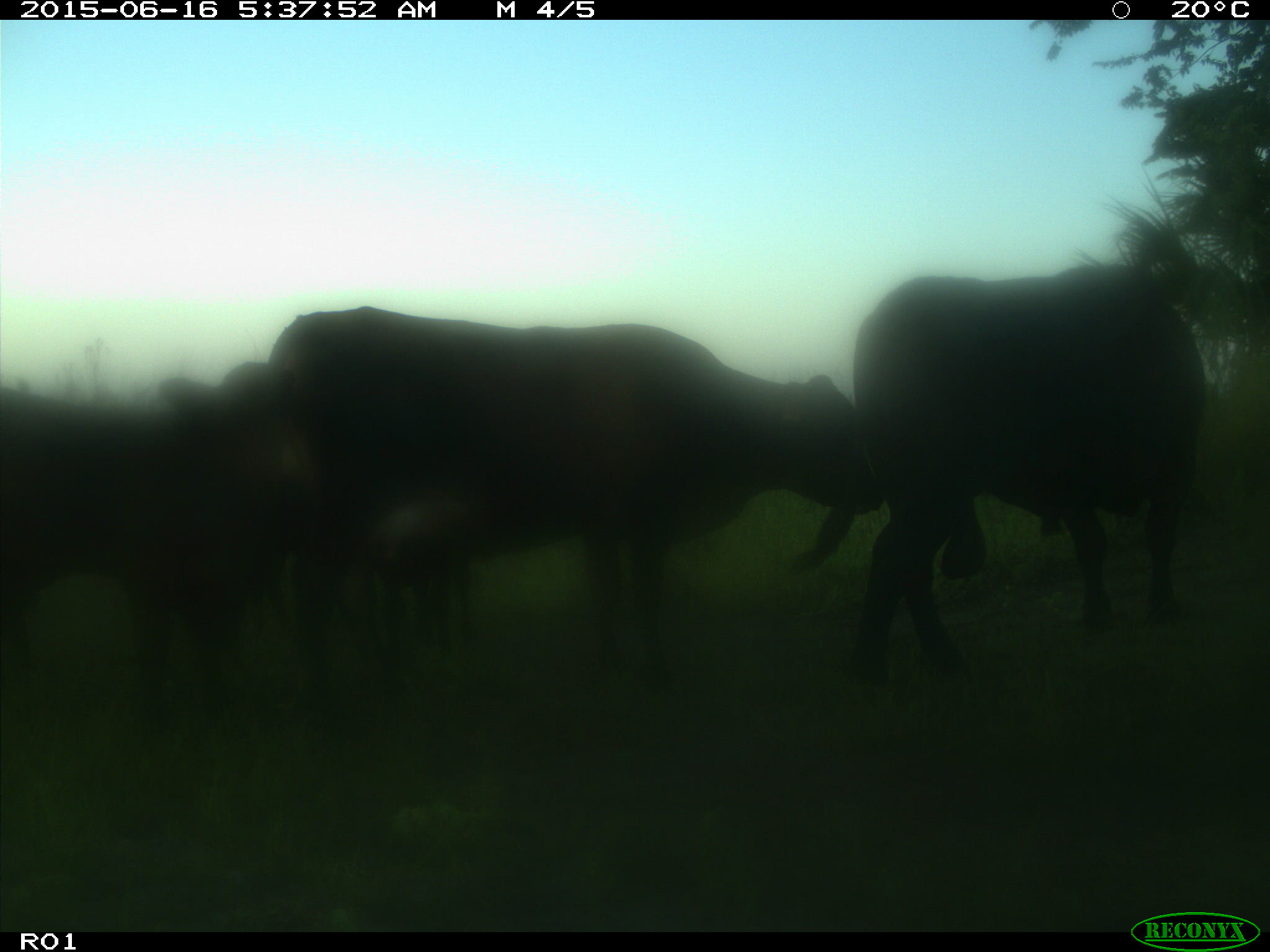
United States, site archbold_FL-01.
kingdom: Animalia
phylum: Chordata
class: Mammalia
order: Artiodactyla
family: Bovidae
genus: Bos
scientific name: Bos taurus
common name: domestic cow